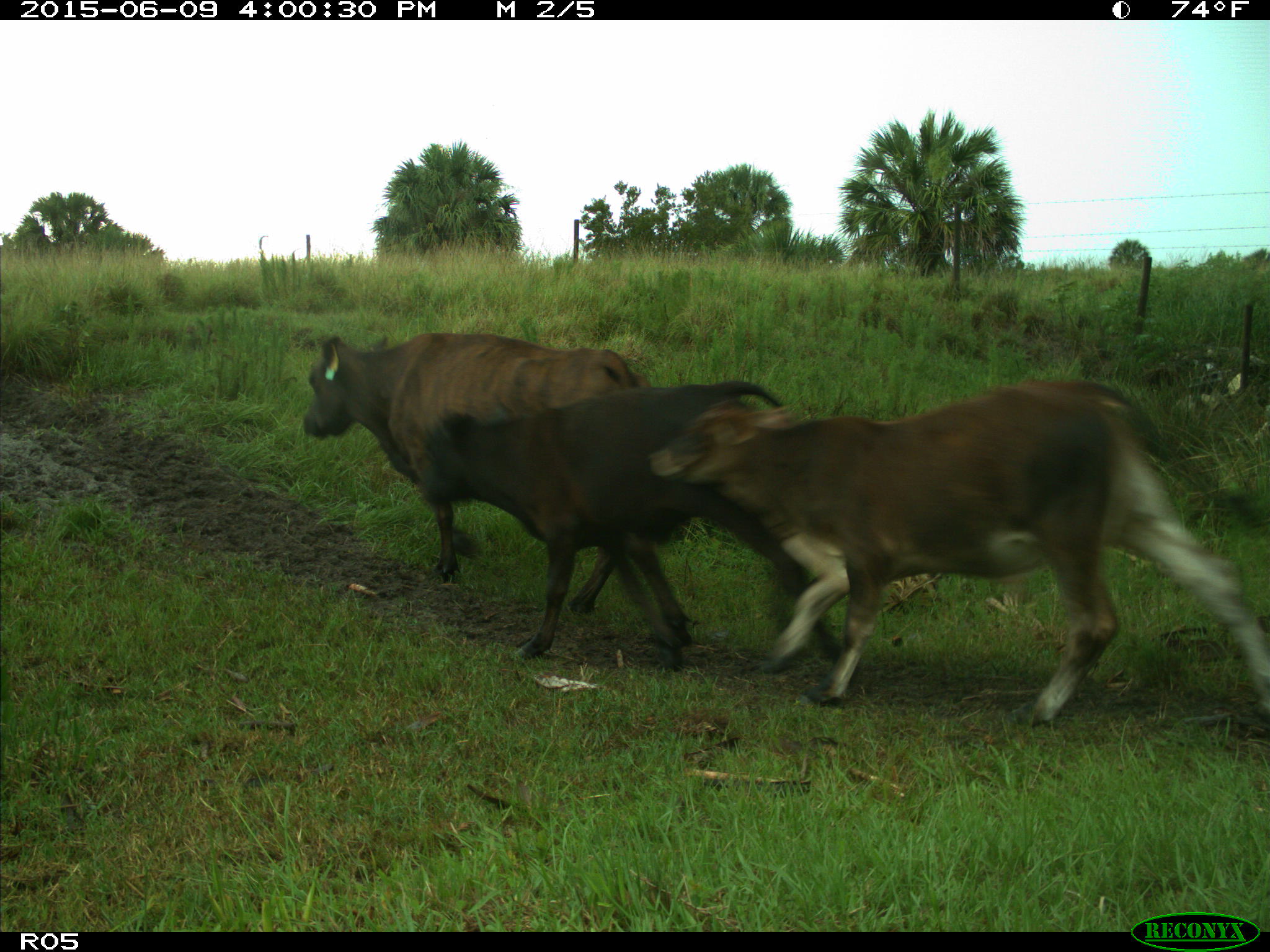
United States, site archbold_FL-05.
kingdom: Animalia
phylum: Chordata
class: Mammalia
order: Artiodactyla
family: Bovidae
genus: Bos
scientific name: Bos taurus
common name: domestic cow